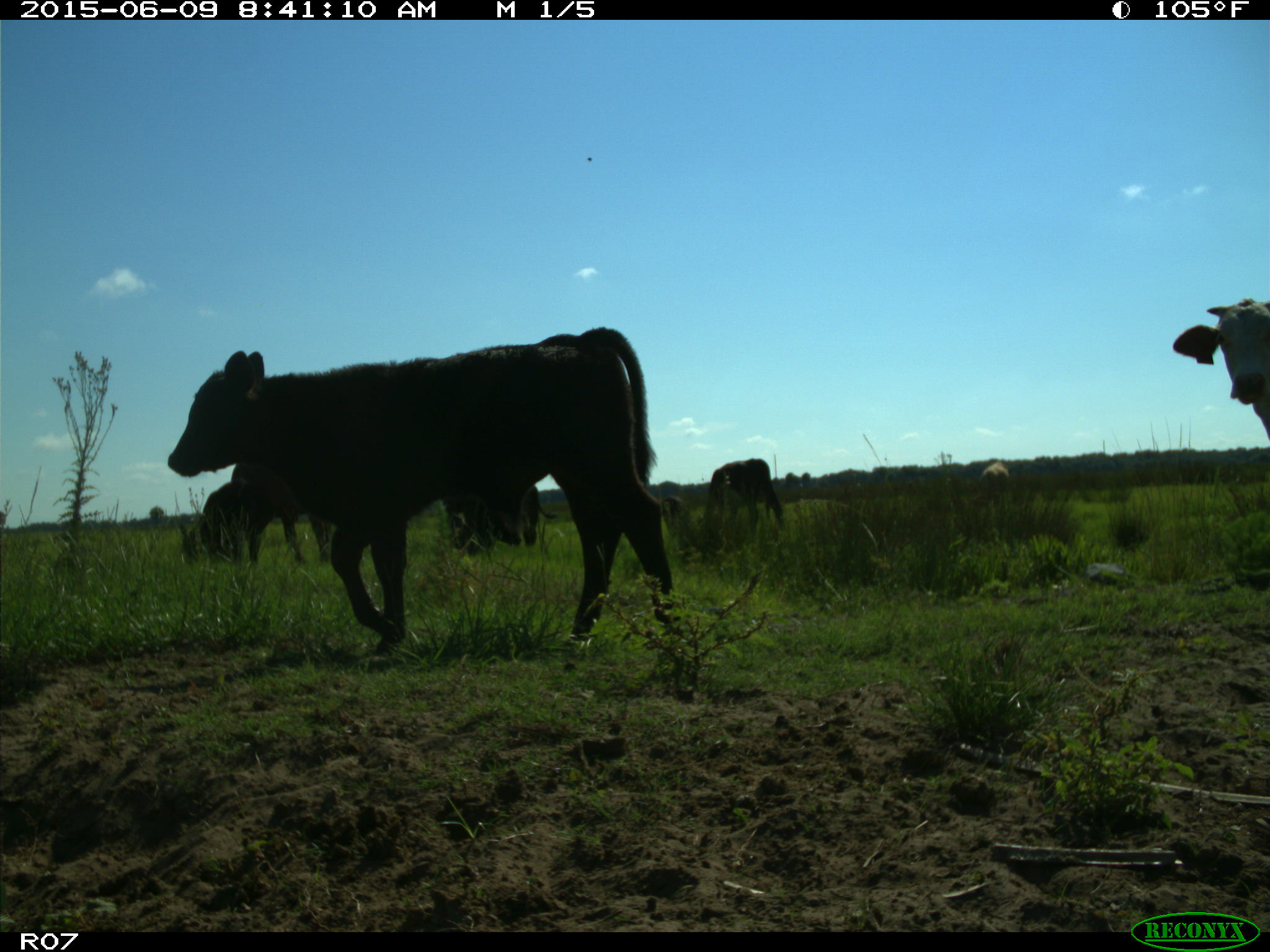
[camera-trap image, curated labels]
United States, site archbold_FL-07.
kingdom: Animalia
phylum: Chordata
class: Mammalia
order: Artiodactyla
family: Bovidae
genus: Bos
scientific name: Bos taurus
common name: domestic cow